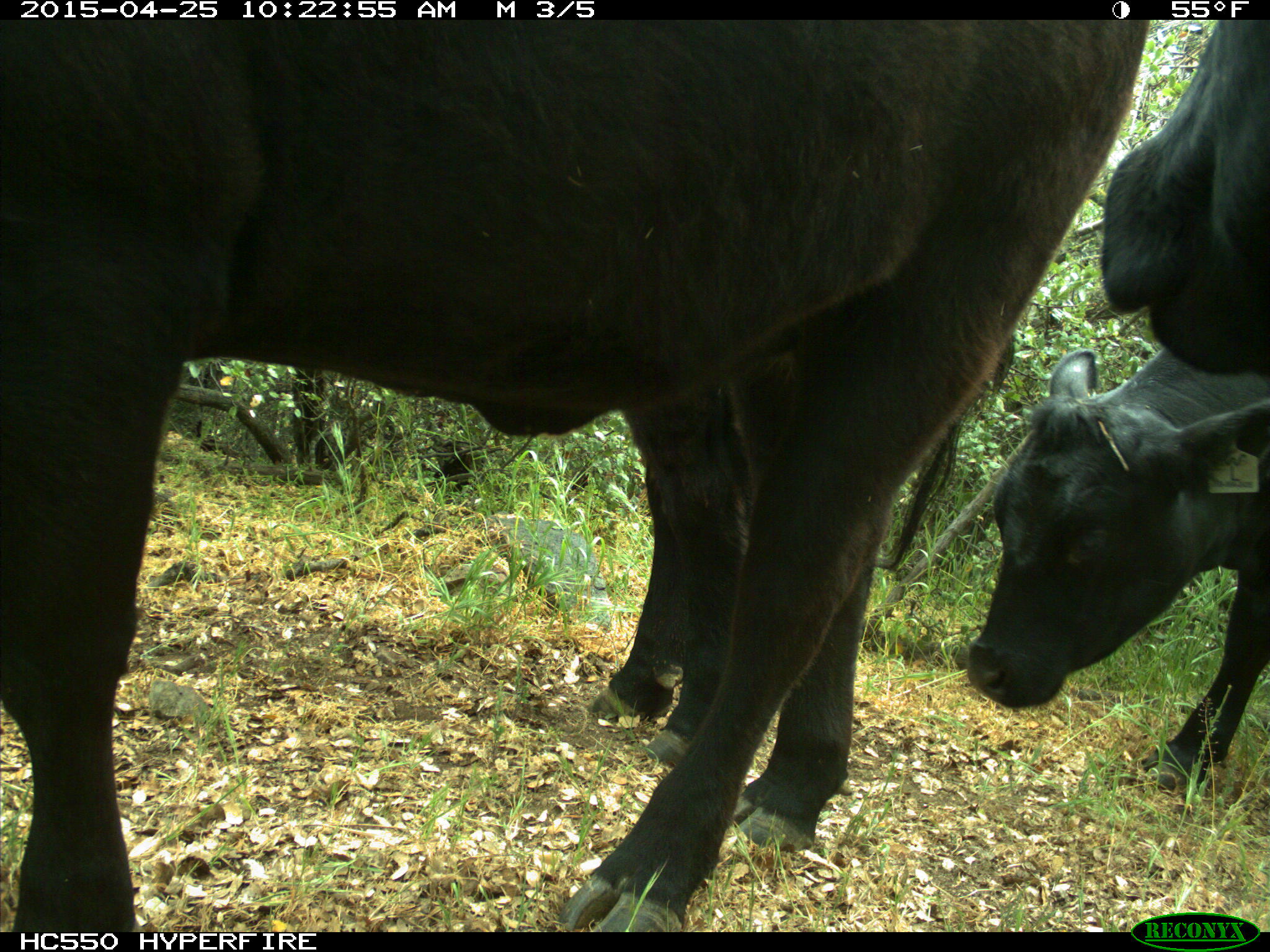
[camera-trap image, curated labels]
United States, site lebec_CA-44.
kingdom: Animalia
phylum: Chordata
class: Mammalia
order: Artiodactyla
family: Suidae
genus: Sus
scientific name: Sus scrofa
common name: wild boar